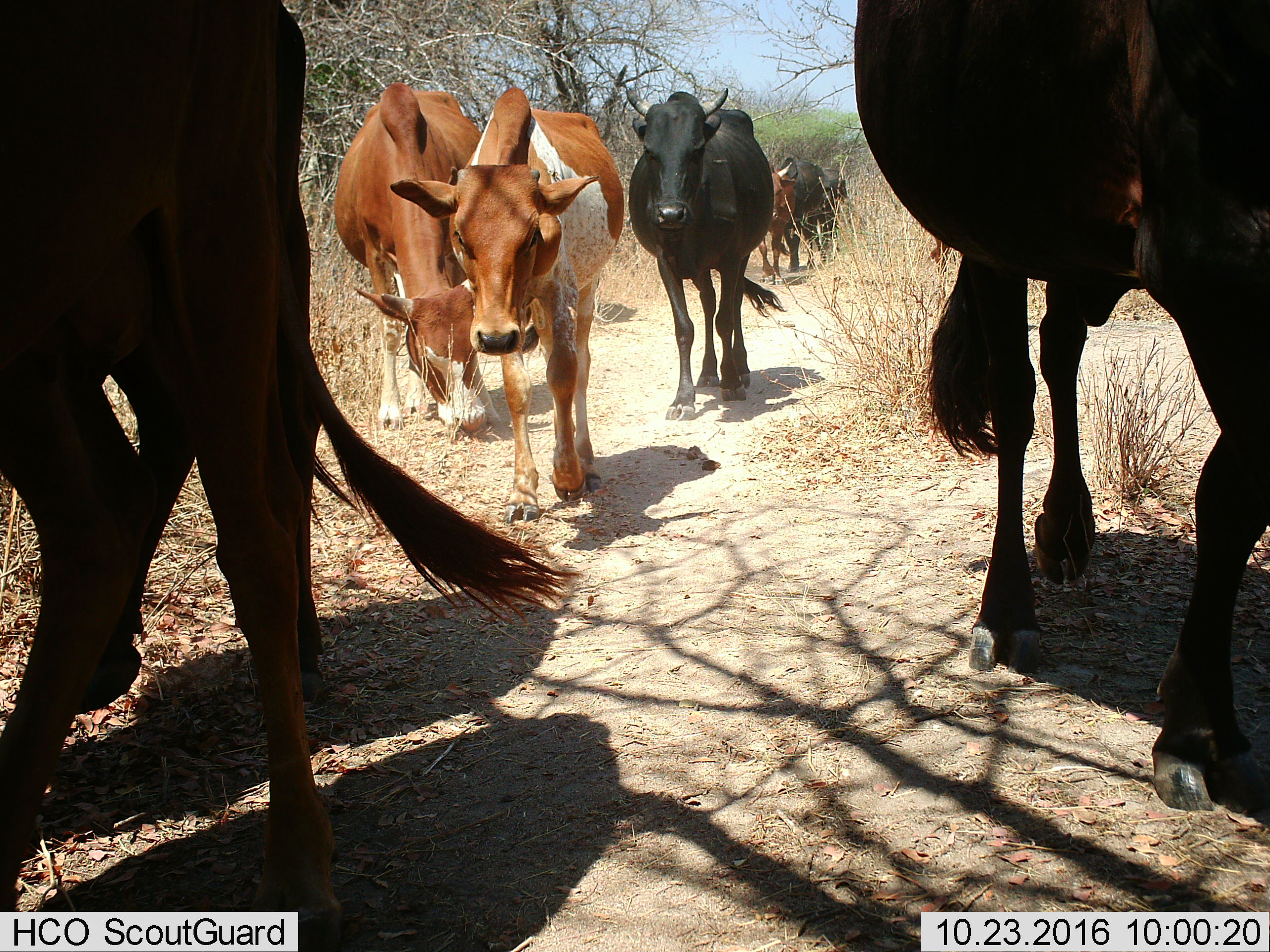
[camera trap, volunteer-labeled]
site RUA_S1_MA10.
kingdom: Animalia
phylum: Chordata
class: Mammalia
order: Artiodactyla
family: Bovidae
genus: Bos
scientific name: Bos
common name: cattle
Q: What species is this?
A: Cattle (Bos).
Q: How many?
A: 8.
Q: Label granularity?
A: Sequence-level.